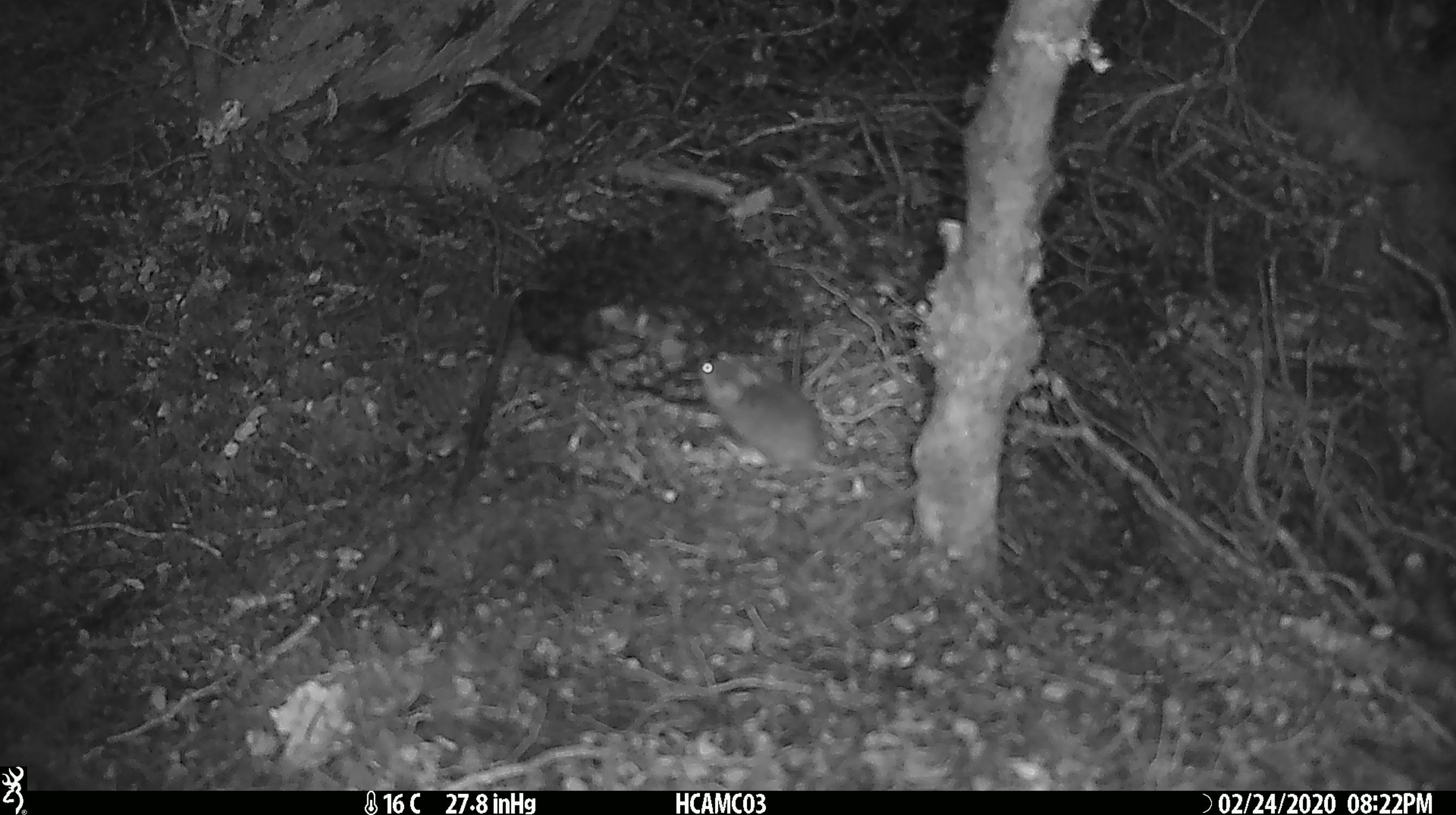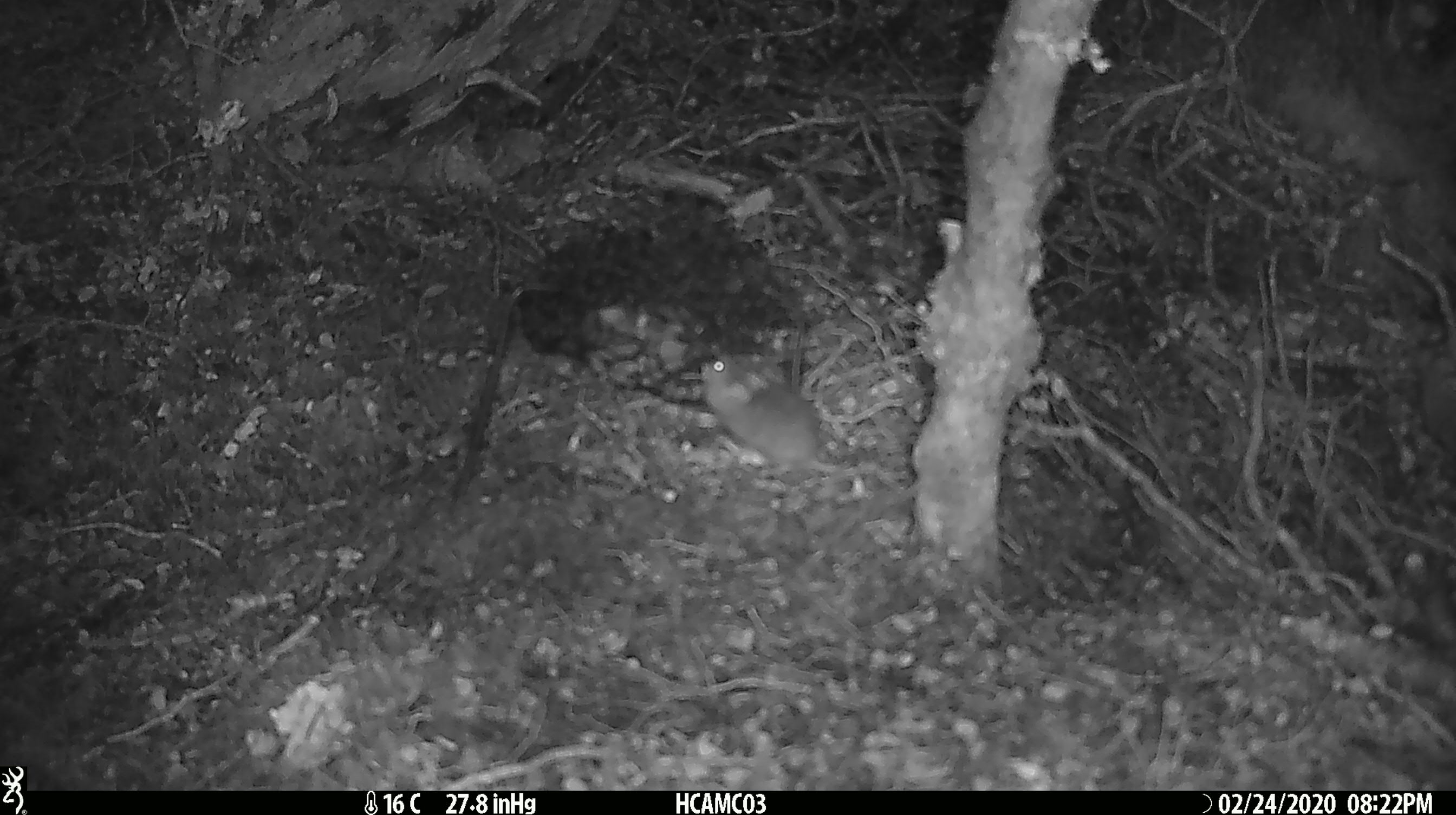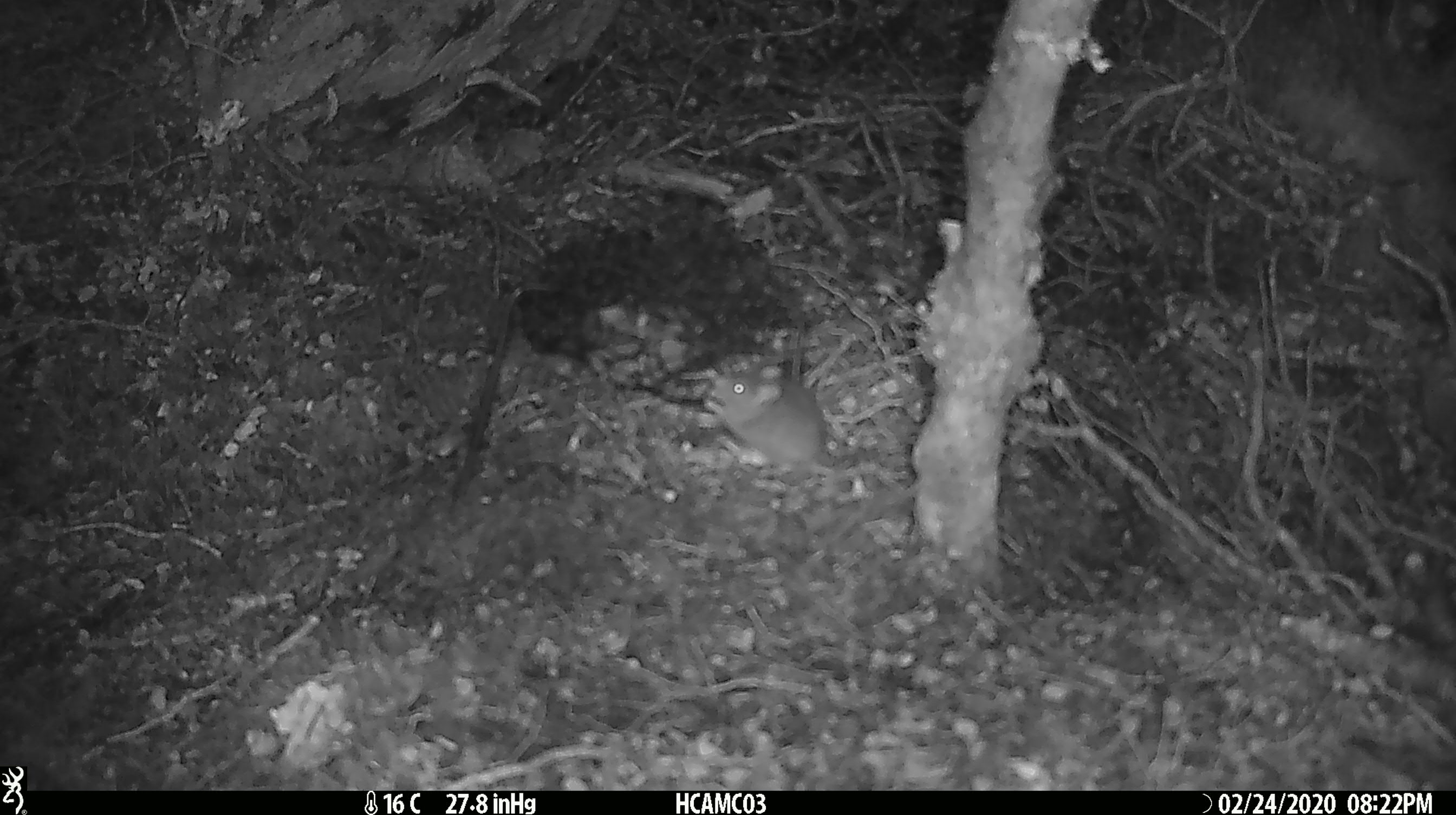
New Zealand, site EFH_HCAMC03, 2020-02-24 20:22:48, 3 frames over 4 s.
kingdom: Animalia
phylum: Chordata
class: Mammalia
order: Rodentia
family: Muridae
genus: Mus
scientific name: Mus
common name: mouse